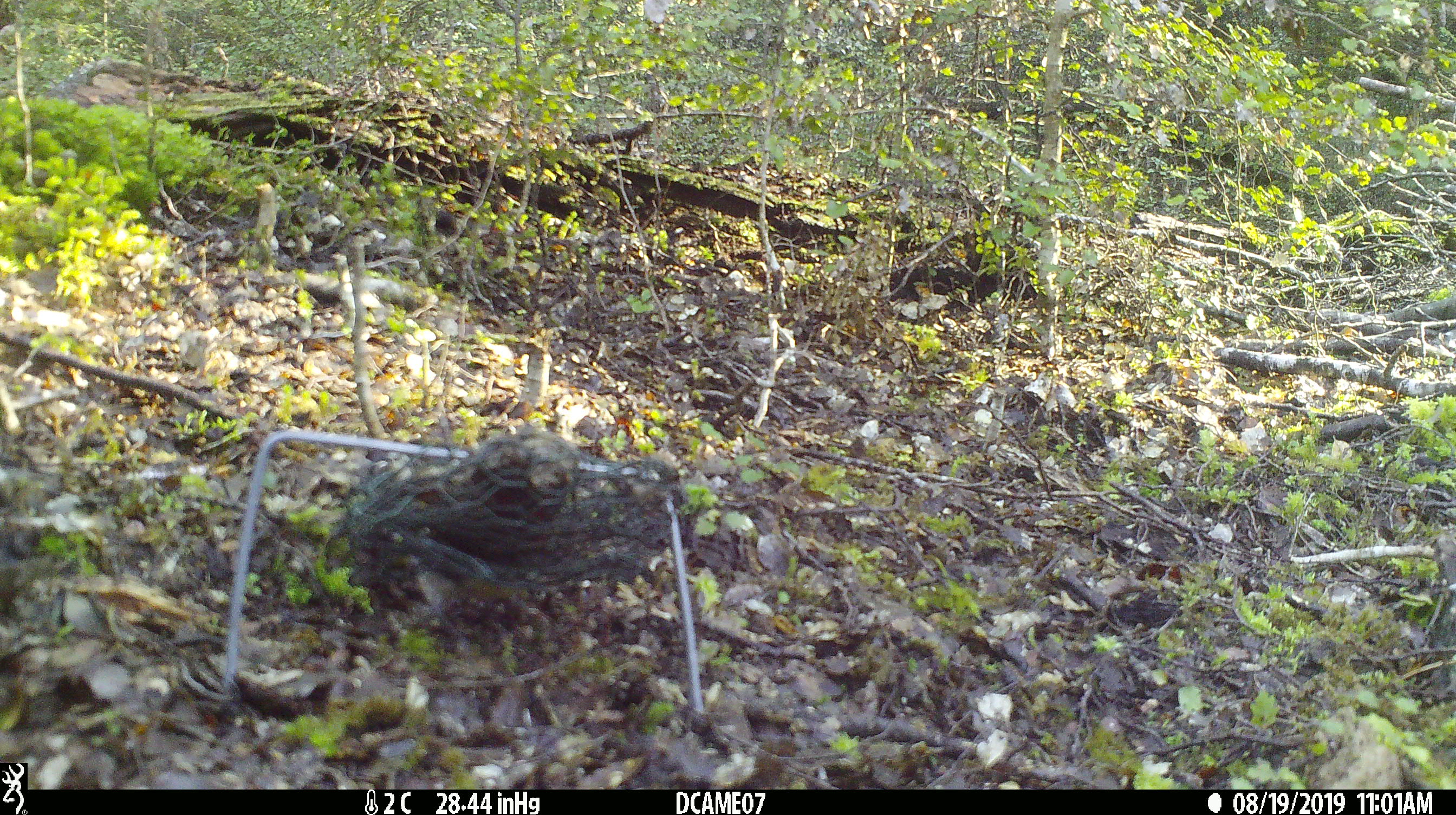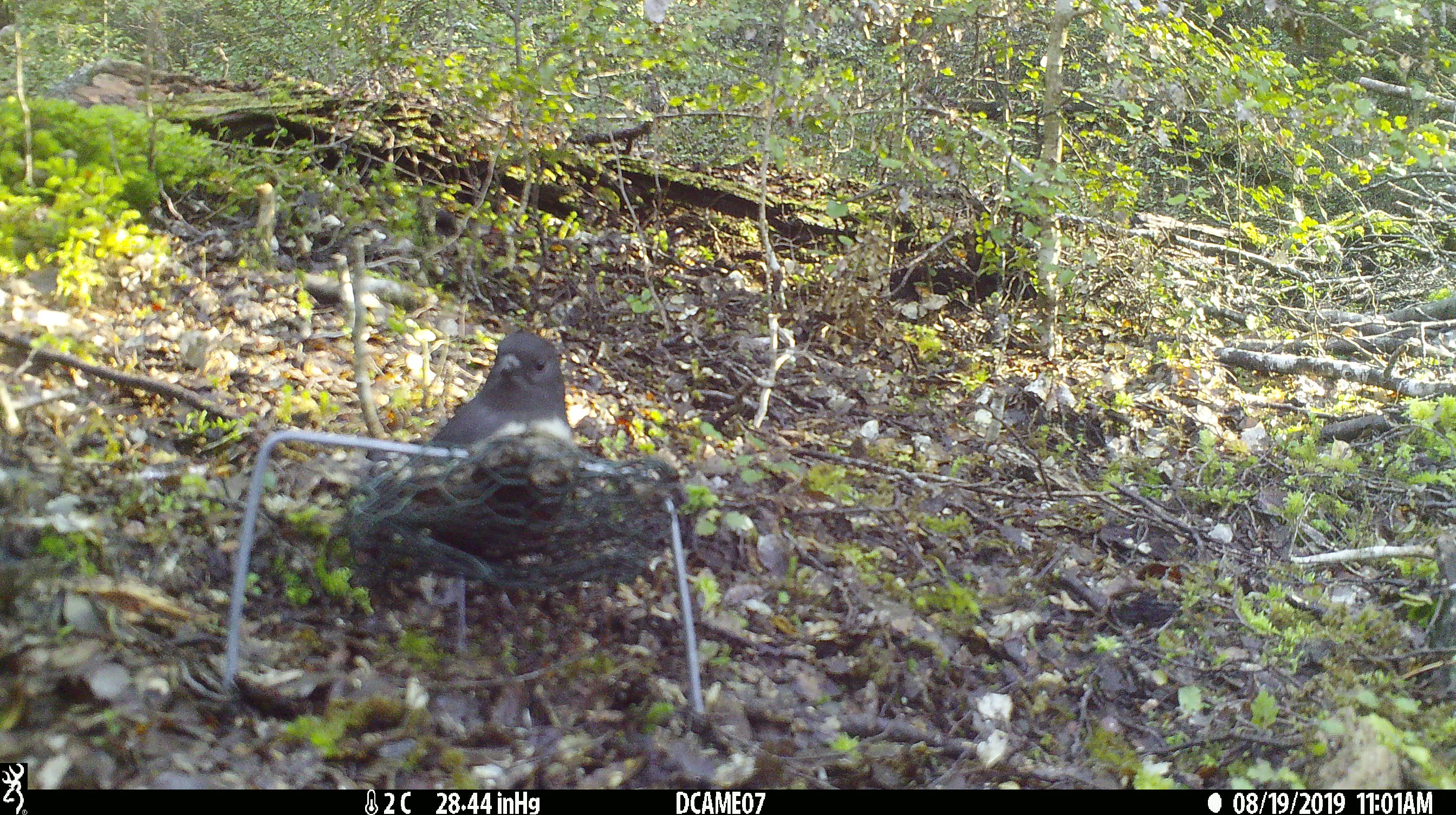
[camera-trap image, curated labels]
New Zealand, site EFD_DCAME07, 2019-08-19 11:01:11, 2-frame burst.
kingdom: Animalia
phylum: Chordata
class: Aves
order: Passeriformes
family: Petroicidae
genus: Petroica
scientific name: Petroica australis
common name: new zealand robin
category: robin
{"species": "robin (new zealand robin) (Petroica australis)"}